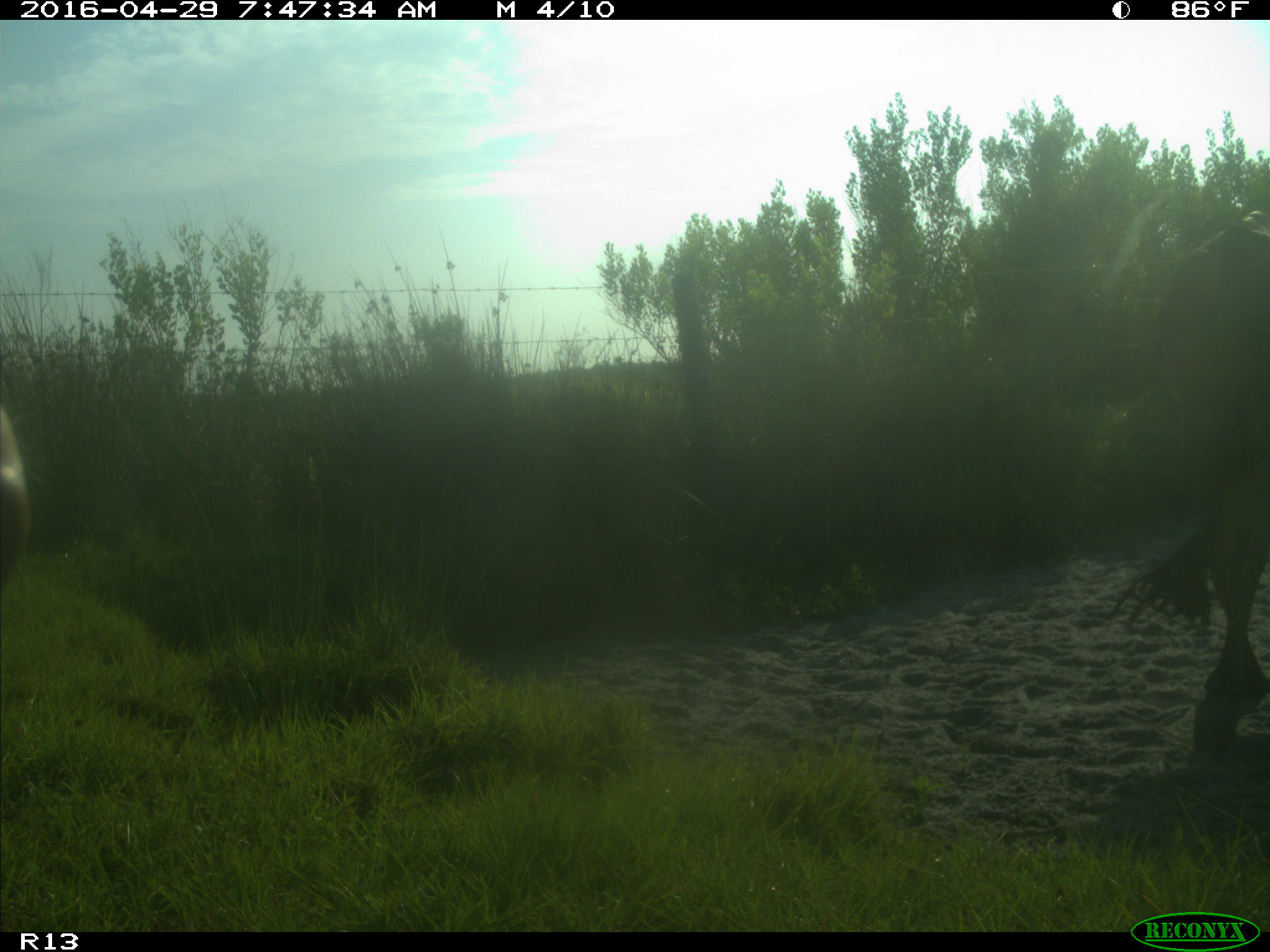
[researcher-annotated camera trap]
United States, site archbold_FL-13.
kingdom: Animalia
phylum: Chordata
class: Mammalia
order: Artiodactyla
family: Bovidae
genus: Bos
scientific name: Bos taurus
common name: domestic cow